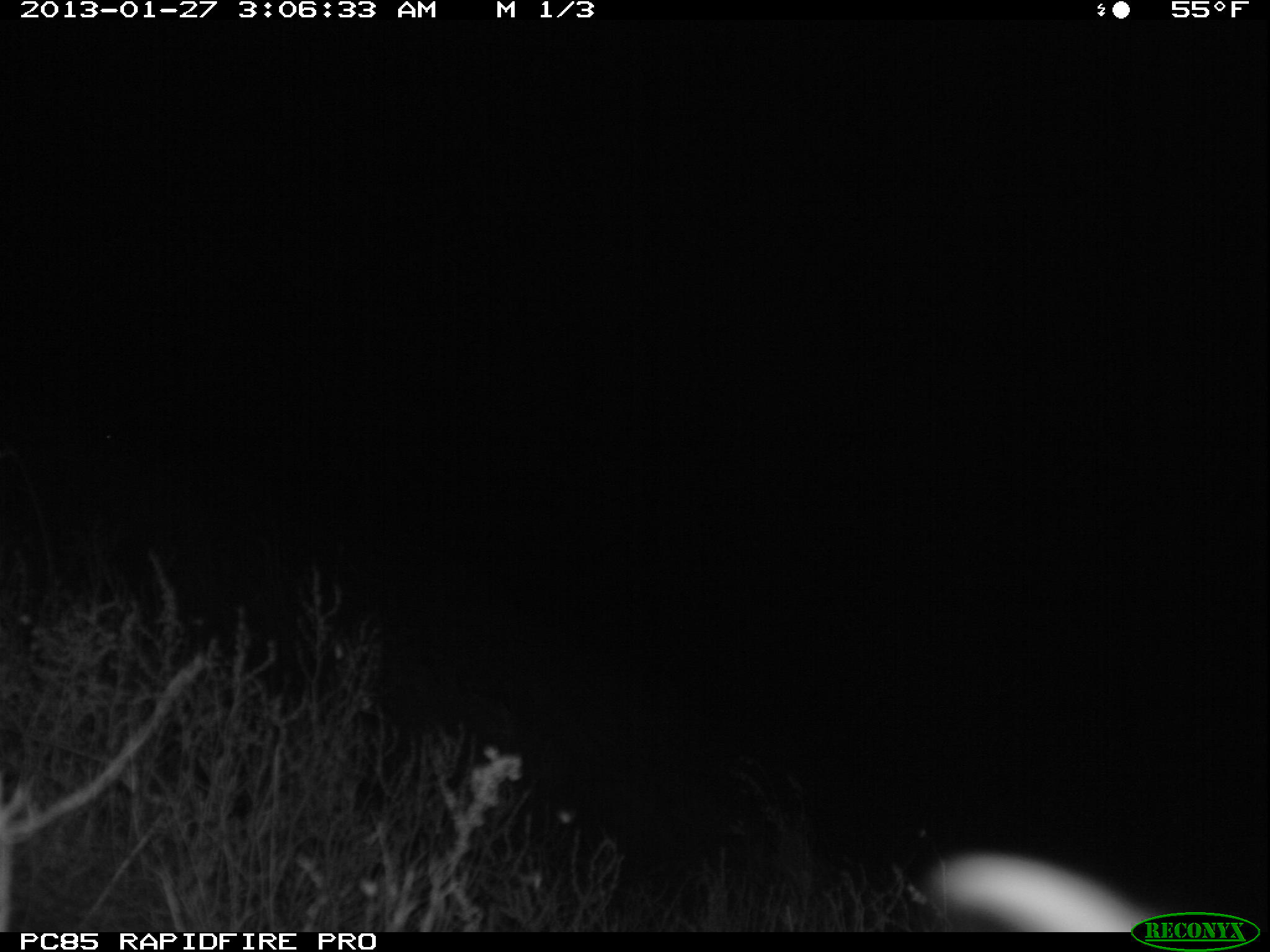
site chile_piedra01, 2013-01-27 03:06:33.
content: unidentified animal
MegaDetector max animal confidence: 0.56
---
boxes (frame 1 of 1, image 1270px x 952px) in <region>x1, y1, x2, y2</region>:
unknown: <region>922, 858, 1130, 933</region>